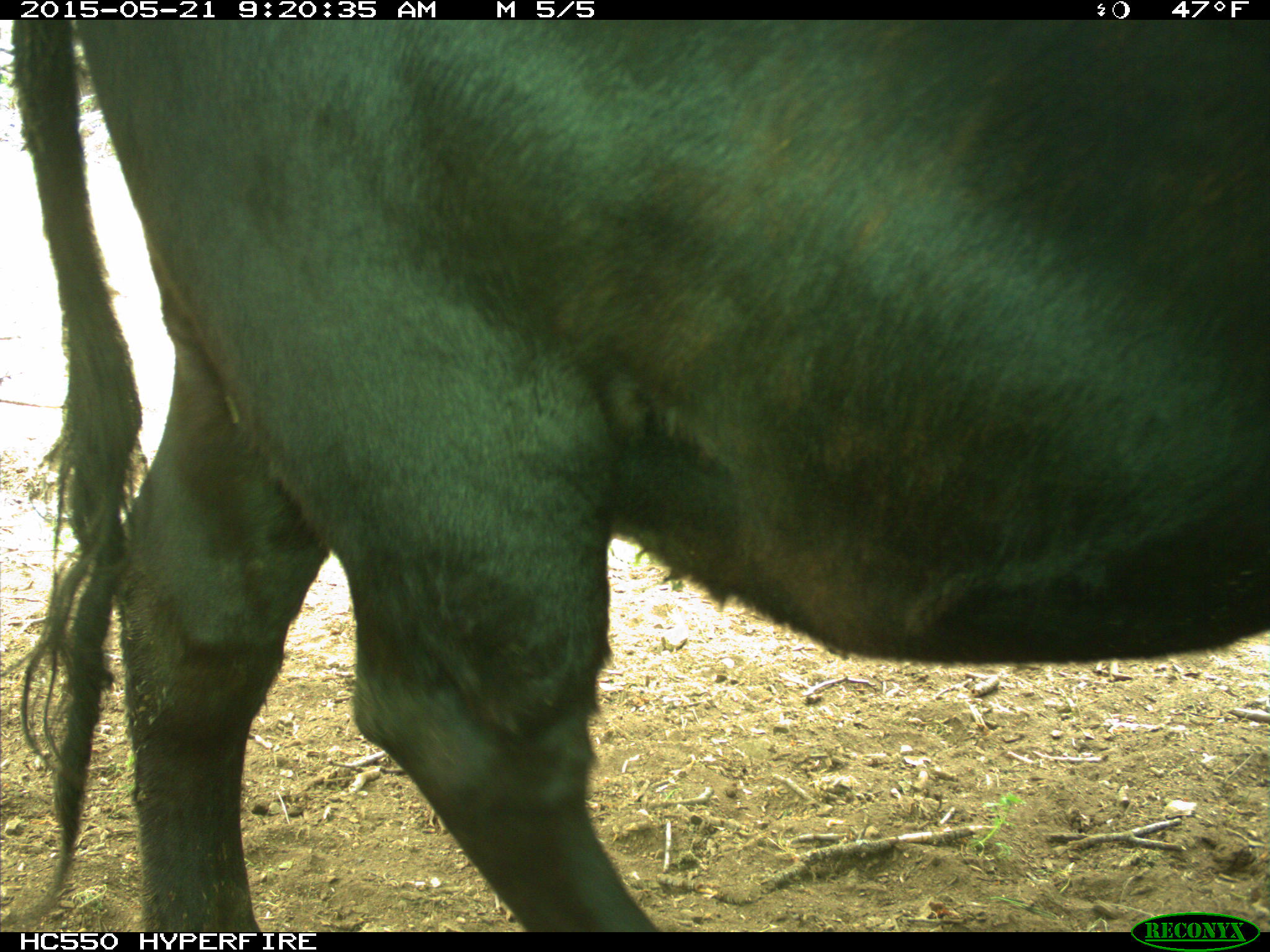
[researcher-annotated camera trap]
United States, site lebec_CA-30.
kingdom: Animalia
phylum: Chordata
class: Mammalia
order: Artiodactyla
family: Bovidae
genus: Bos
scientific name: Bos taurus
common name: domestic cow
Bos taurus (domestic cow).